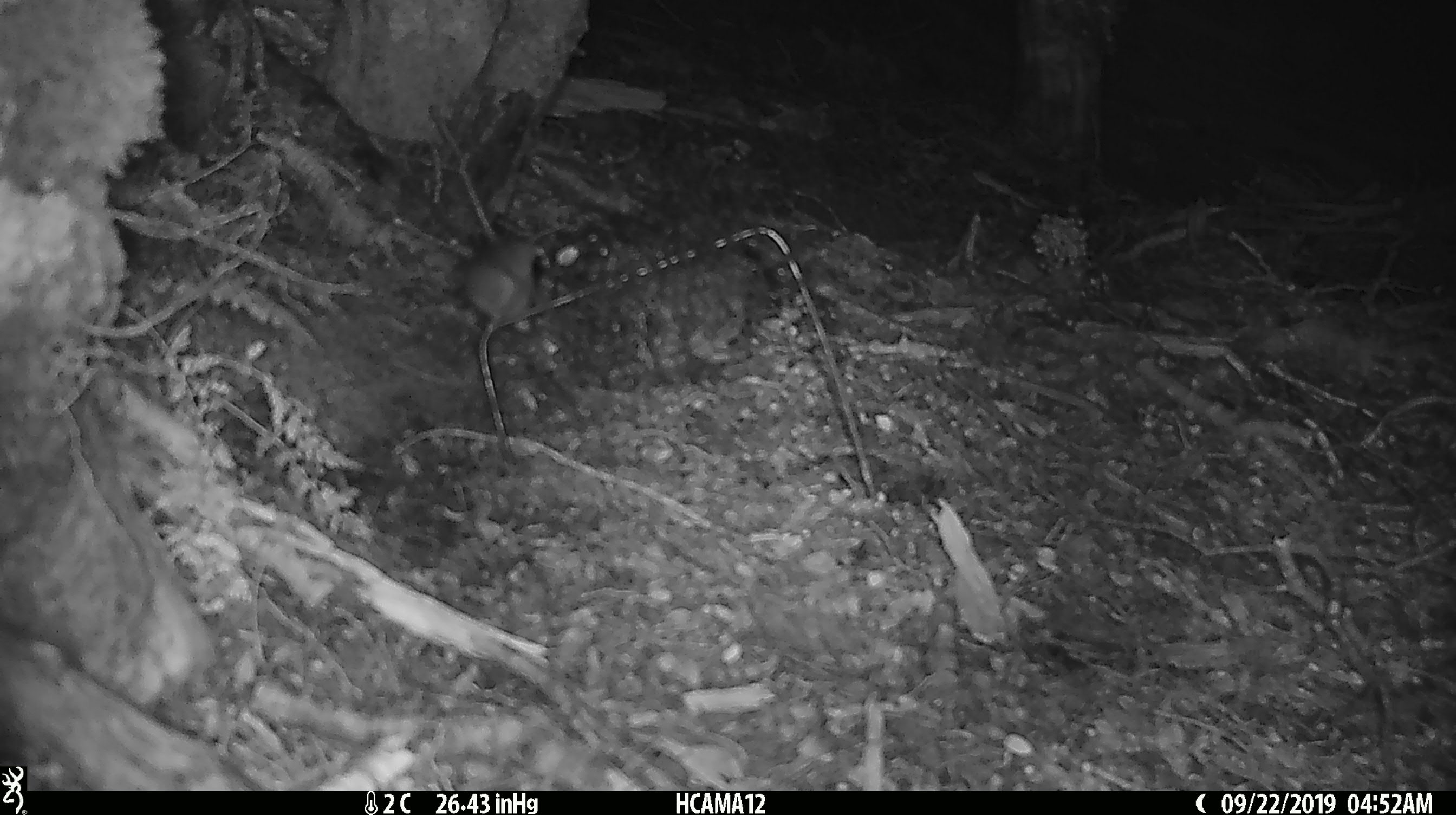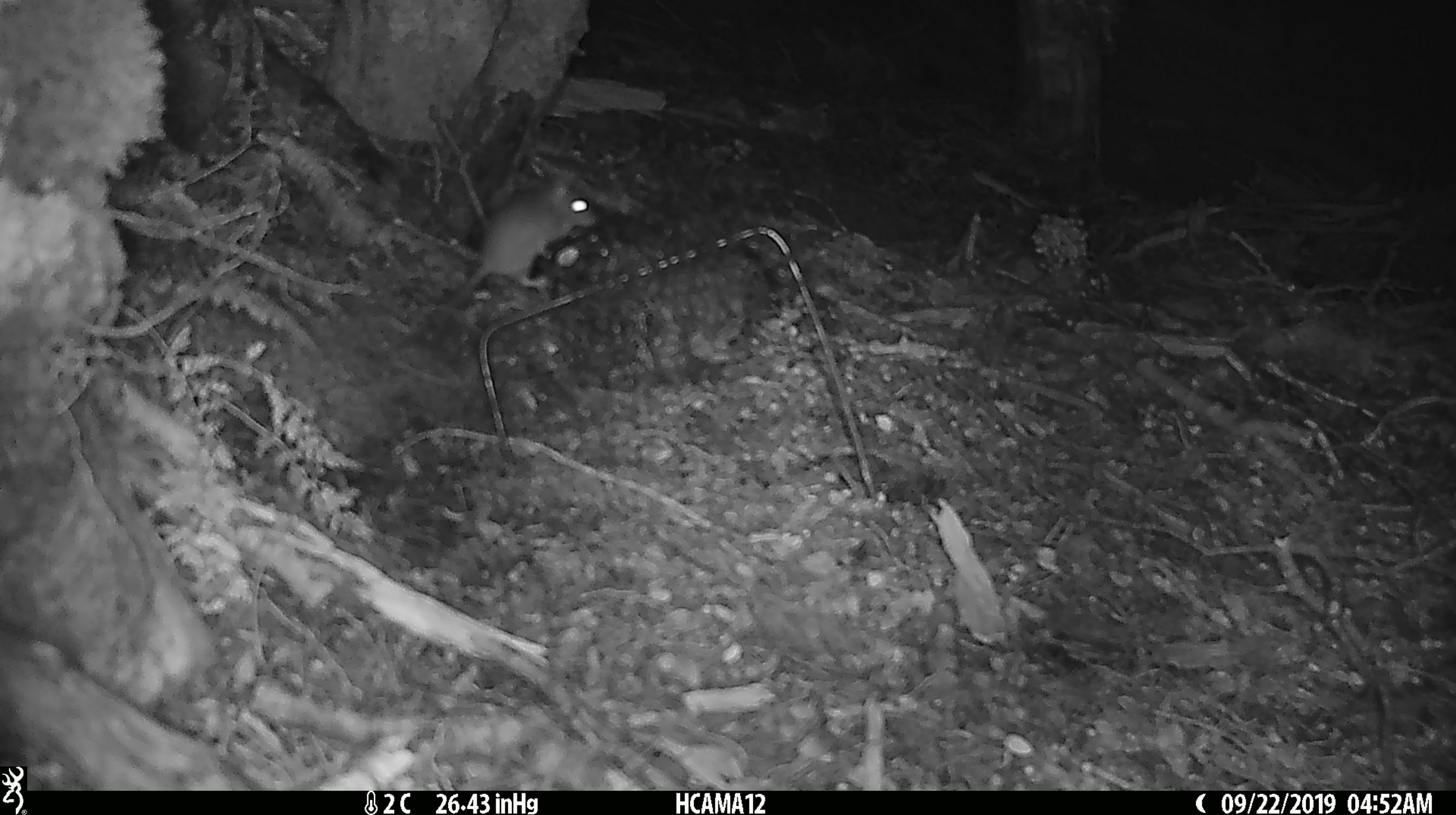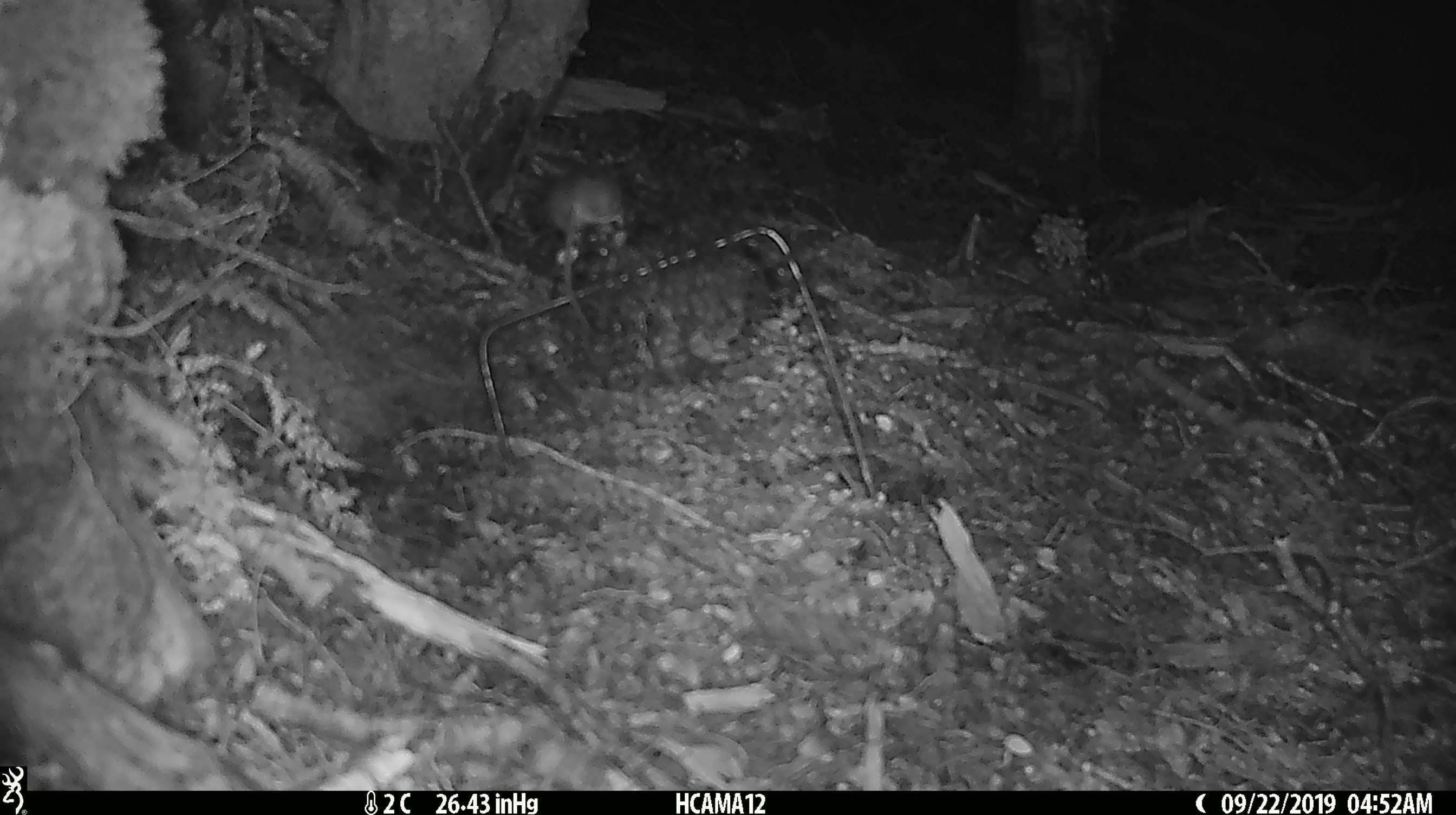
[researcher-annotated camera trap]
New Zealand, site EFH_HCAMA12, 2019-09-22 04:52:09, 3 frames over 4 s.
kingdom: Animalia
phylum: Chordata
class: Mammalia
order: Rodentia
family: Muridae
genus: Mus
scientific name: Mus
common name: mouse